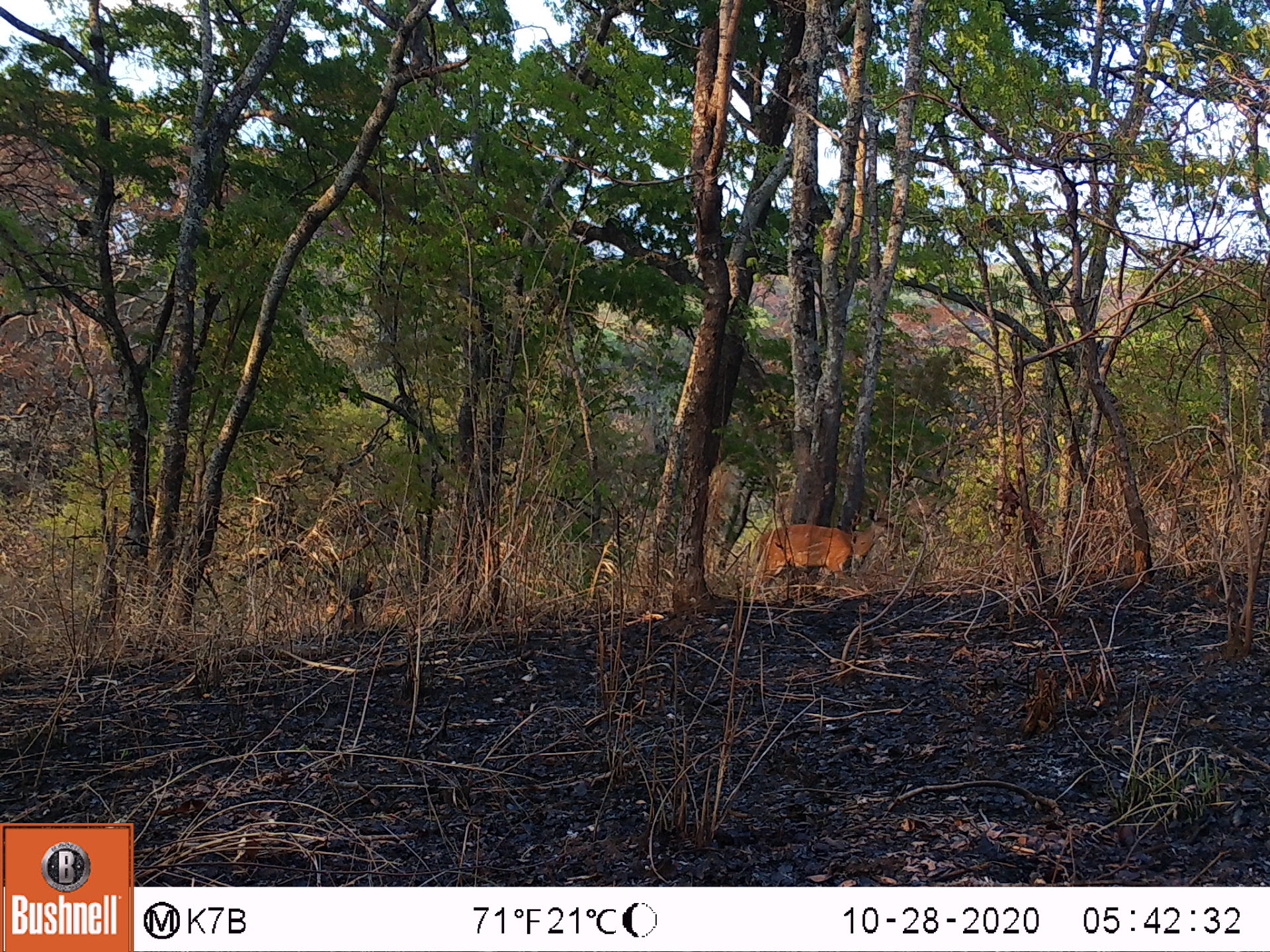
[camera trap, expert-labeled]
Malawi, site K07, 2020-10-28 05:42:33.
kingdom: Animalia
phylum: Chordata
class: Mammalia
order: Artiodactyla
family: Bovidae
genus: Tragelaphus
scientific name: Tragelaphus sylvaticus sylvaticus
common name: cape bushbuck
Cape bushbuck (Tragelaphus sylvaticus sylvaticus), count 1.